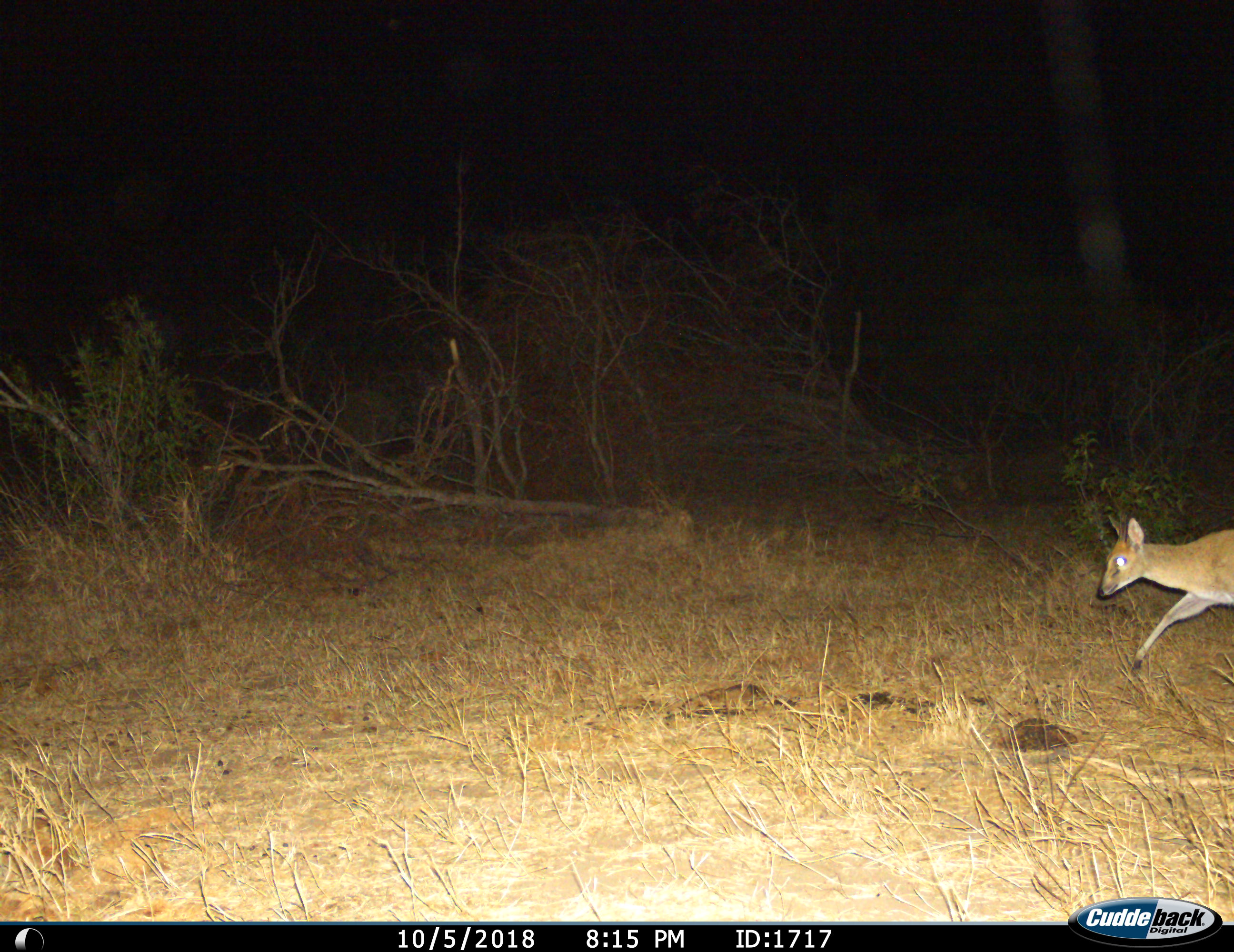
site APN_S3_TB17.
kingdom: Animalia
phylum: Chordata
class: Mammalia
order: Artiodactyla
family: Bovidae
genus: Madoqua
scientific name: Madoqua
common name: dik-dik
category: dikdik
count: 1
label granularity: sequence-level